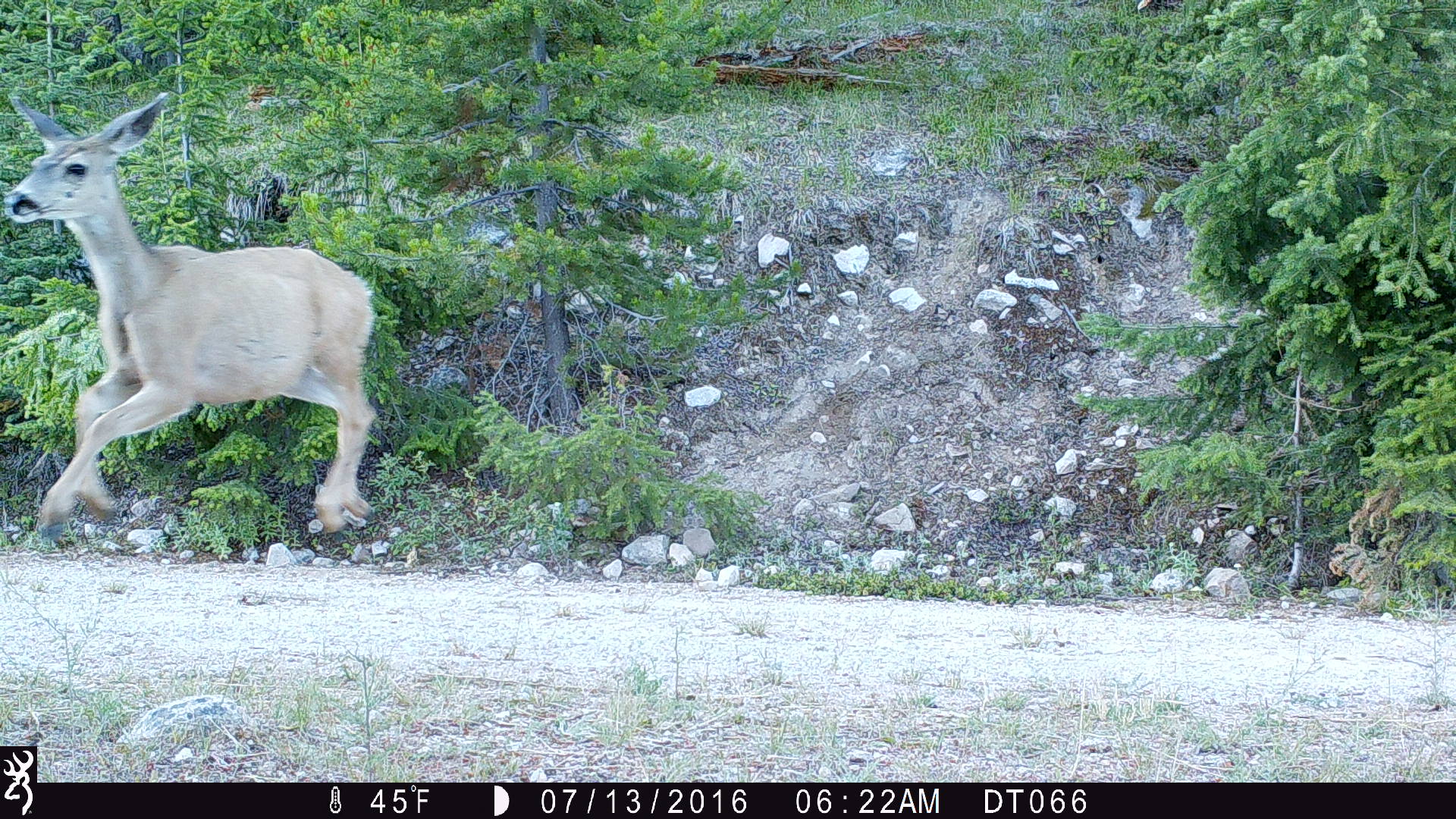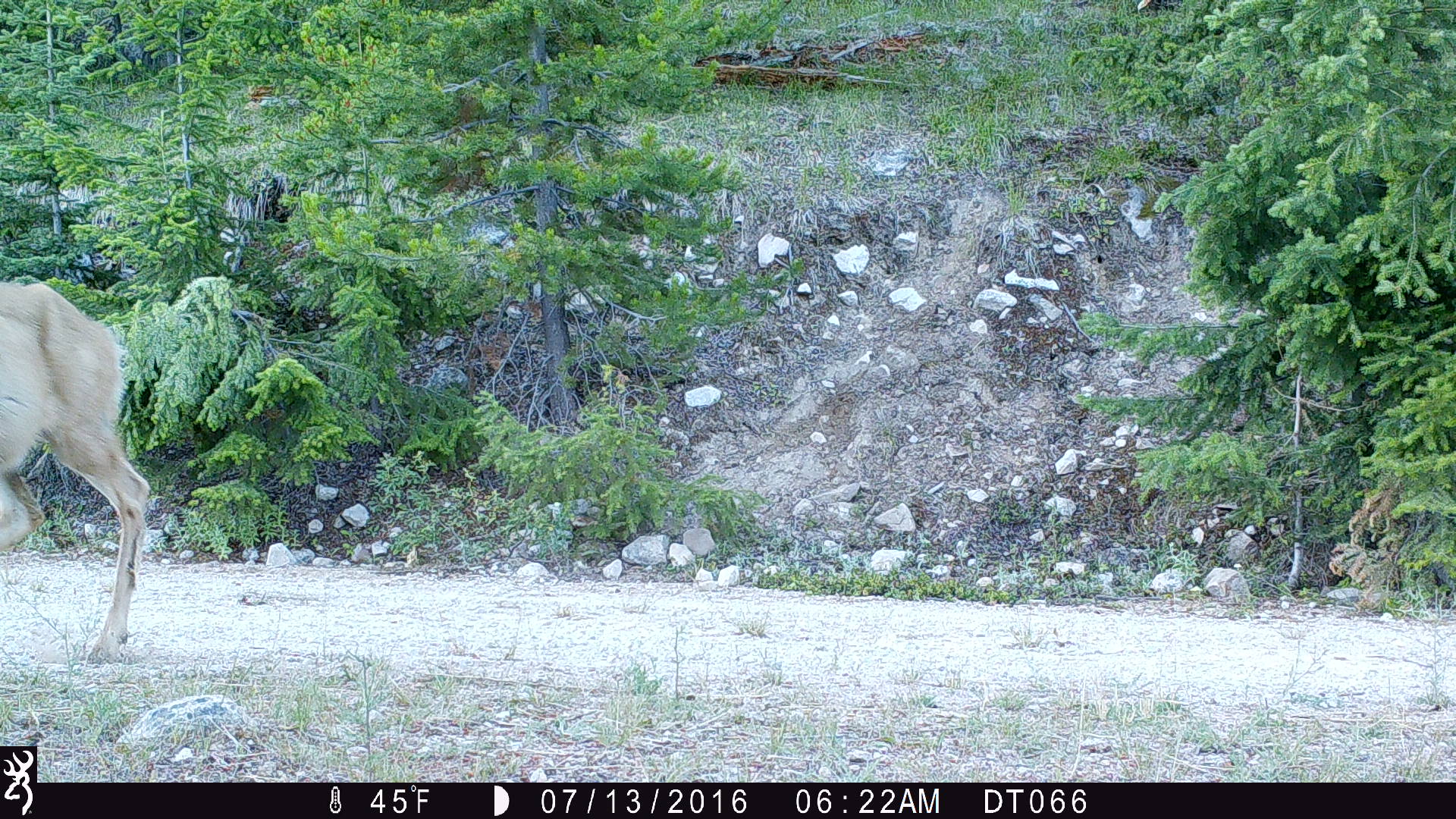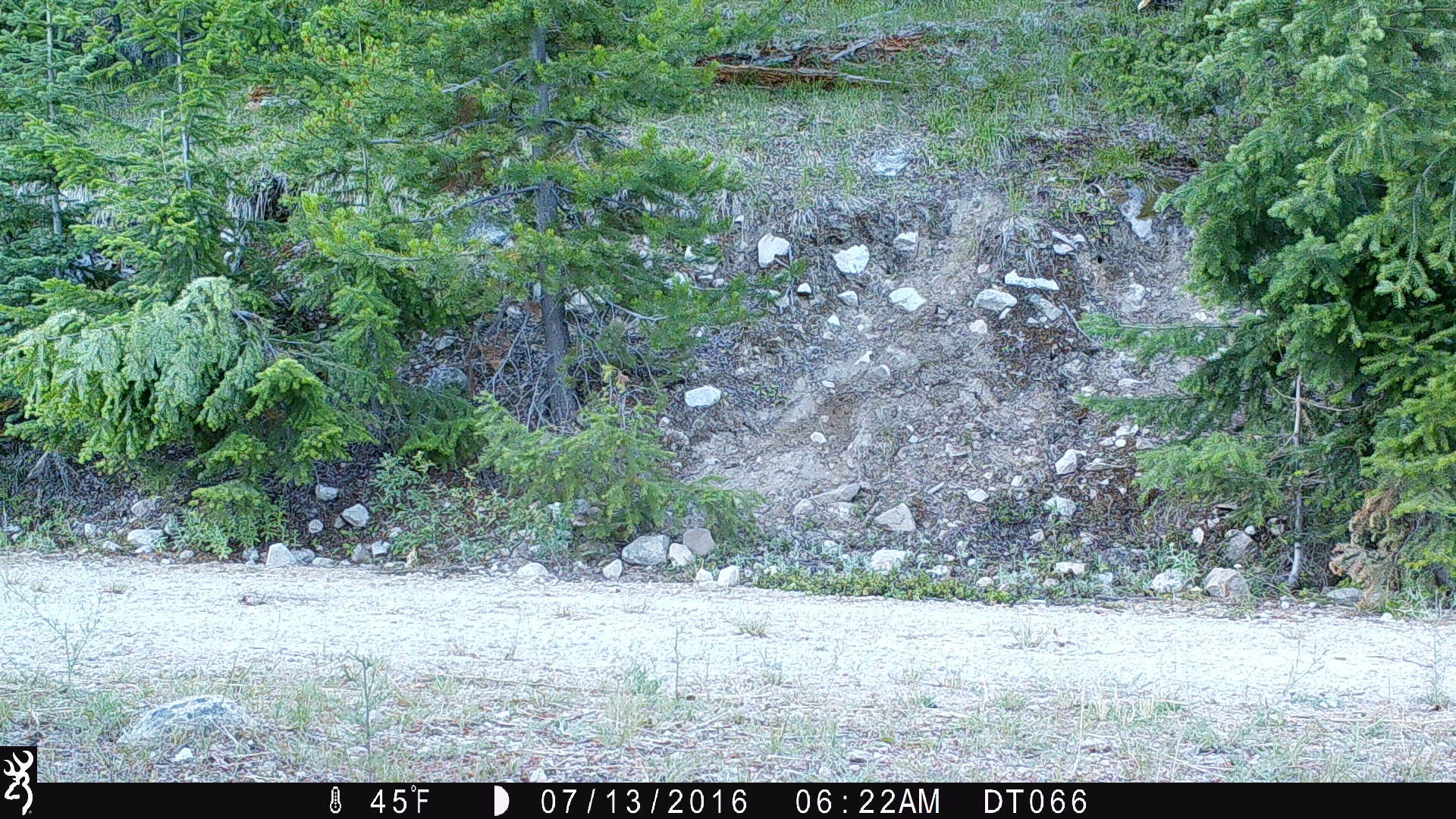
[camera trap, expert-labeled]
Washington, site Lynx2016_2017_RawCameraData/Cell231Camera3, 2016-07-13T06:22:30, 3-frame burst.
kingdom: Animalia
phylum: Chordata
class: Mammalia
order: Artiodactyla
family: Cervidae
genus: Odocoileus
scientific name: Odocoileus hemionus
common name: mule deer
Odocoileus hemionus (mule deer). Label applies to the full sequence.